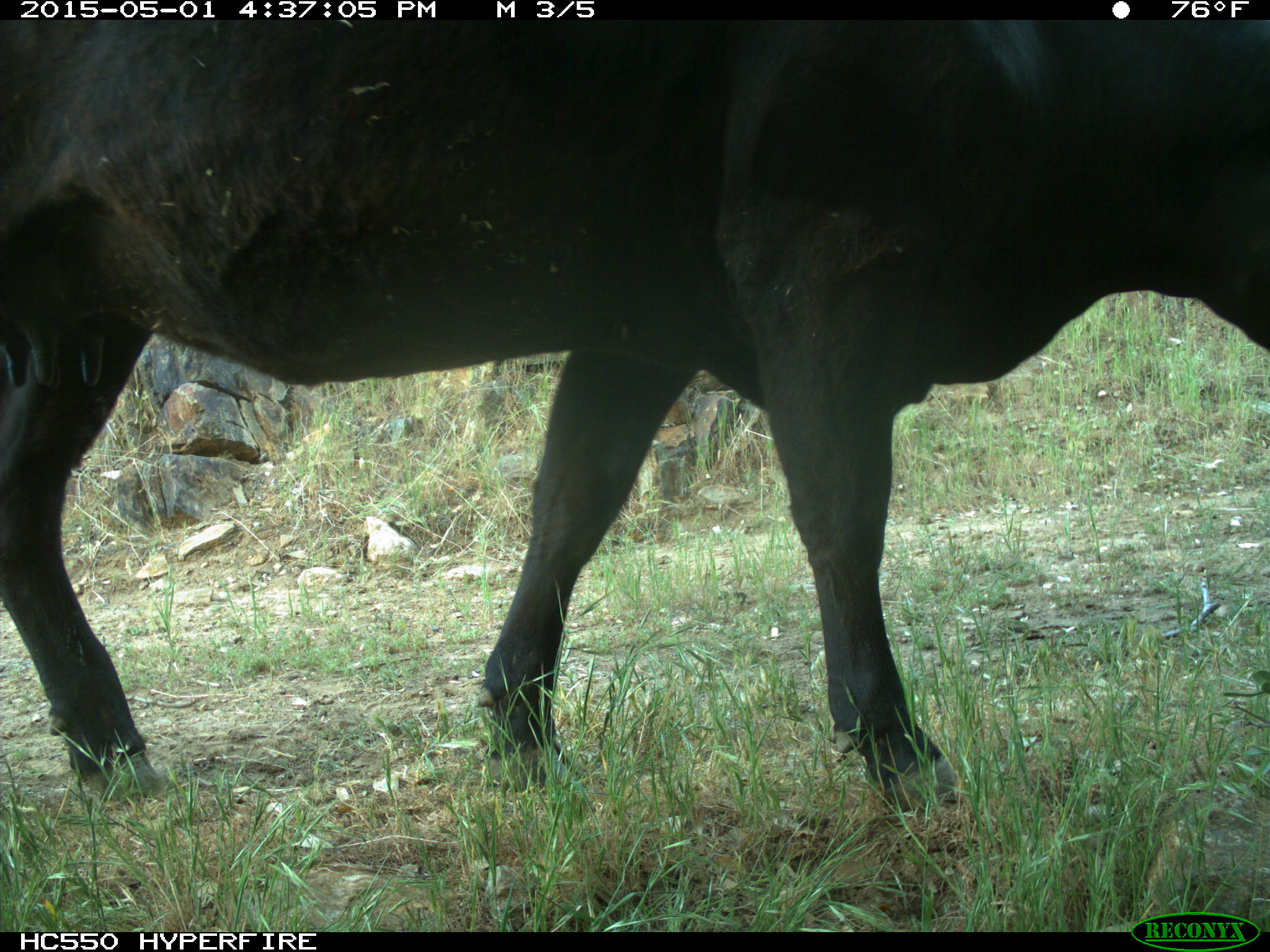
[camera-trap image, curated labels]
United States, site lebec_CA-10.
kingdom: Animalia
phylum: Chordata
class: Mammalia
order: Artiodactyla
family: Bovidae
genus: Bos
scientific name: Bos taurus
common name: domestic cow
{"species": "Bos taurus (domestic cow)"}